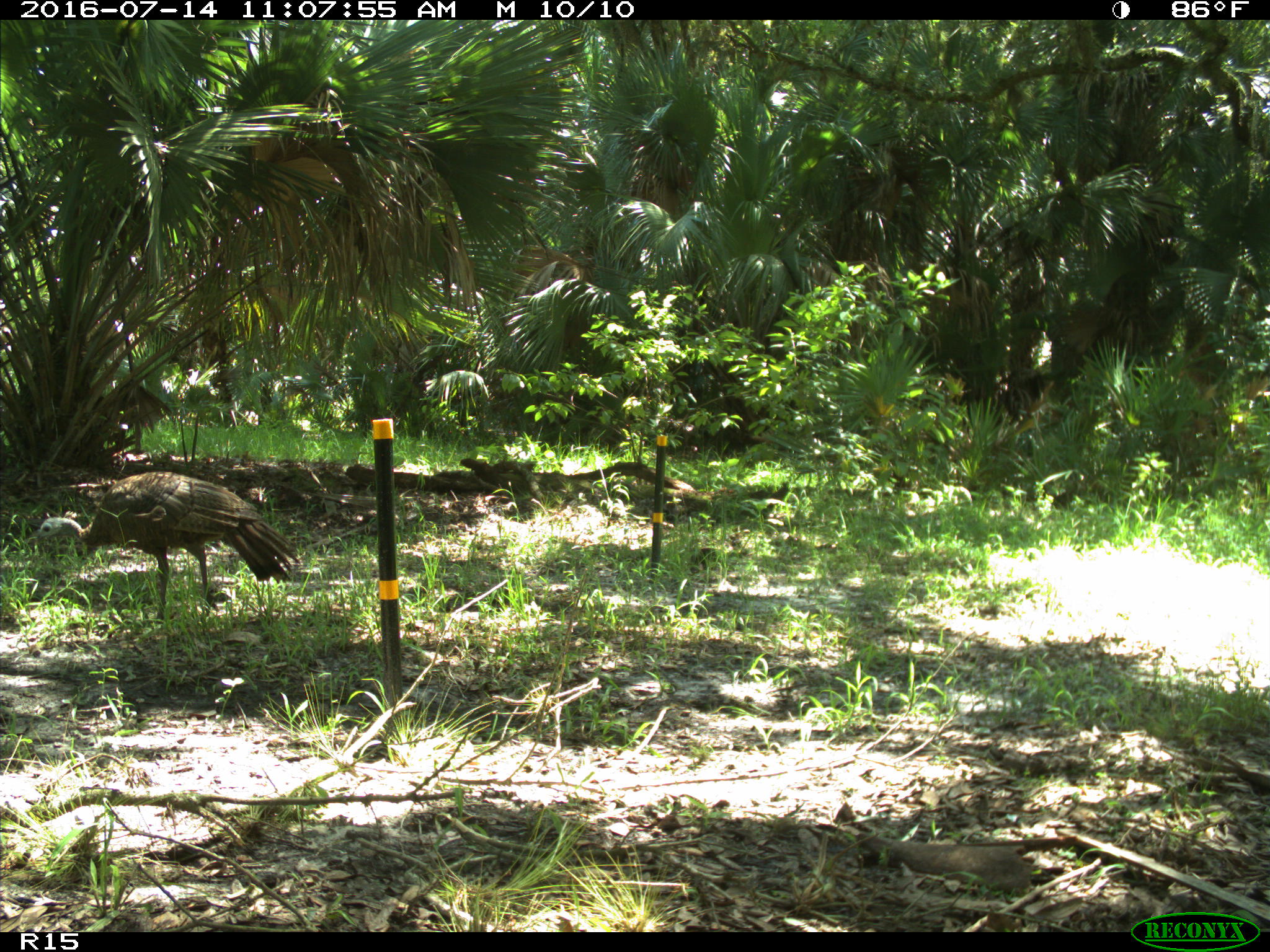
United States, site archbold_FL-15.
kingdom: Animalia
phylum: Chordata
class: Aves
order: Galliformes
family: Phasianidae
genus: Meleagris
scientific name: Meleagris gallopavo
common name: wild turkey